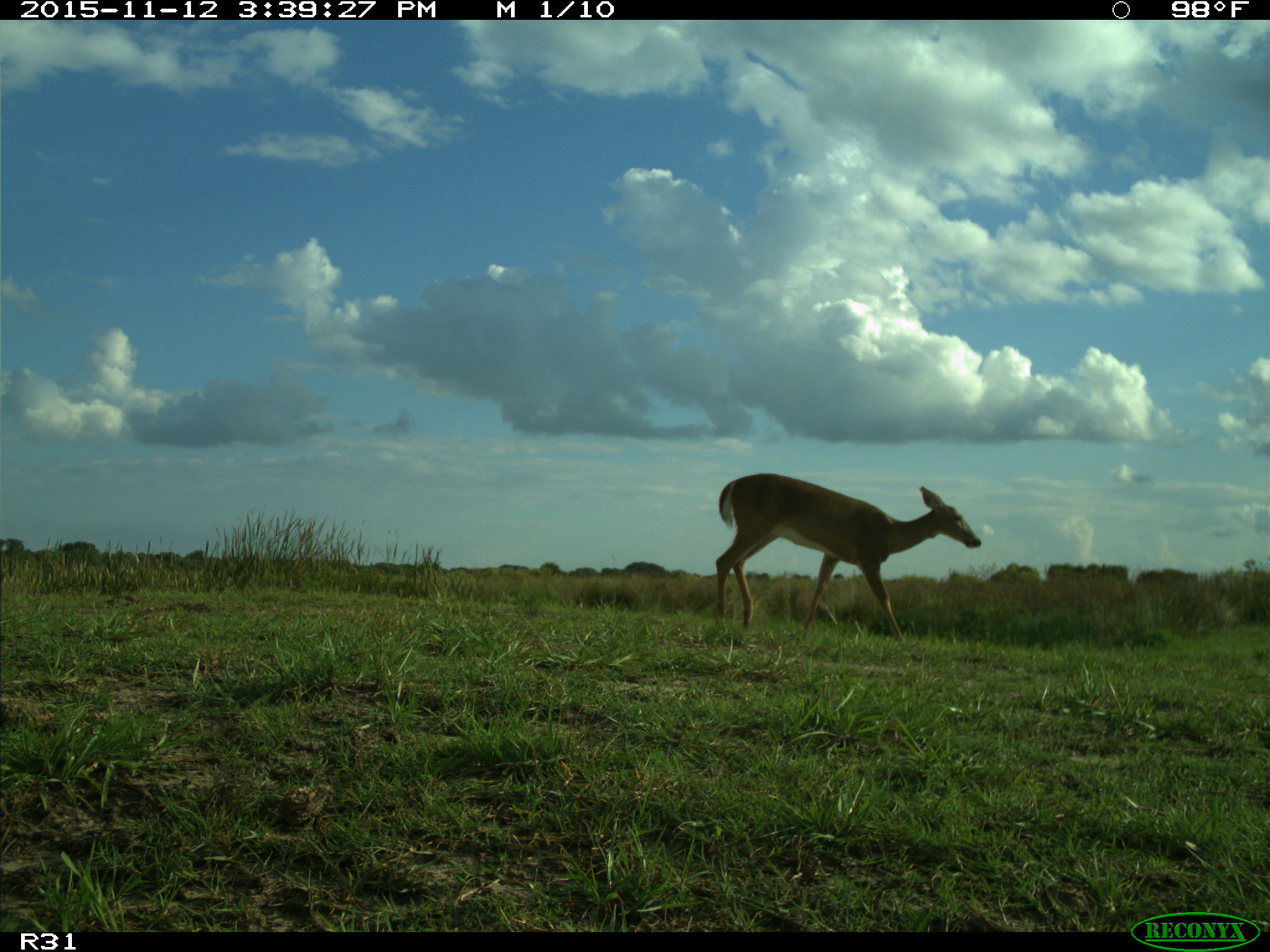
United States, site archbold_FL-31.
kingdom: Animalia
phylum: Chordata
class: Mammalia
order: Artiodactyla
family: Cervidae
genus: Odocoileus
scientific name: Odocoileus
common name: deer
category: unidentified deer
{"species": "unidentified deer (deer) (Odocoileus)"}